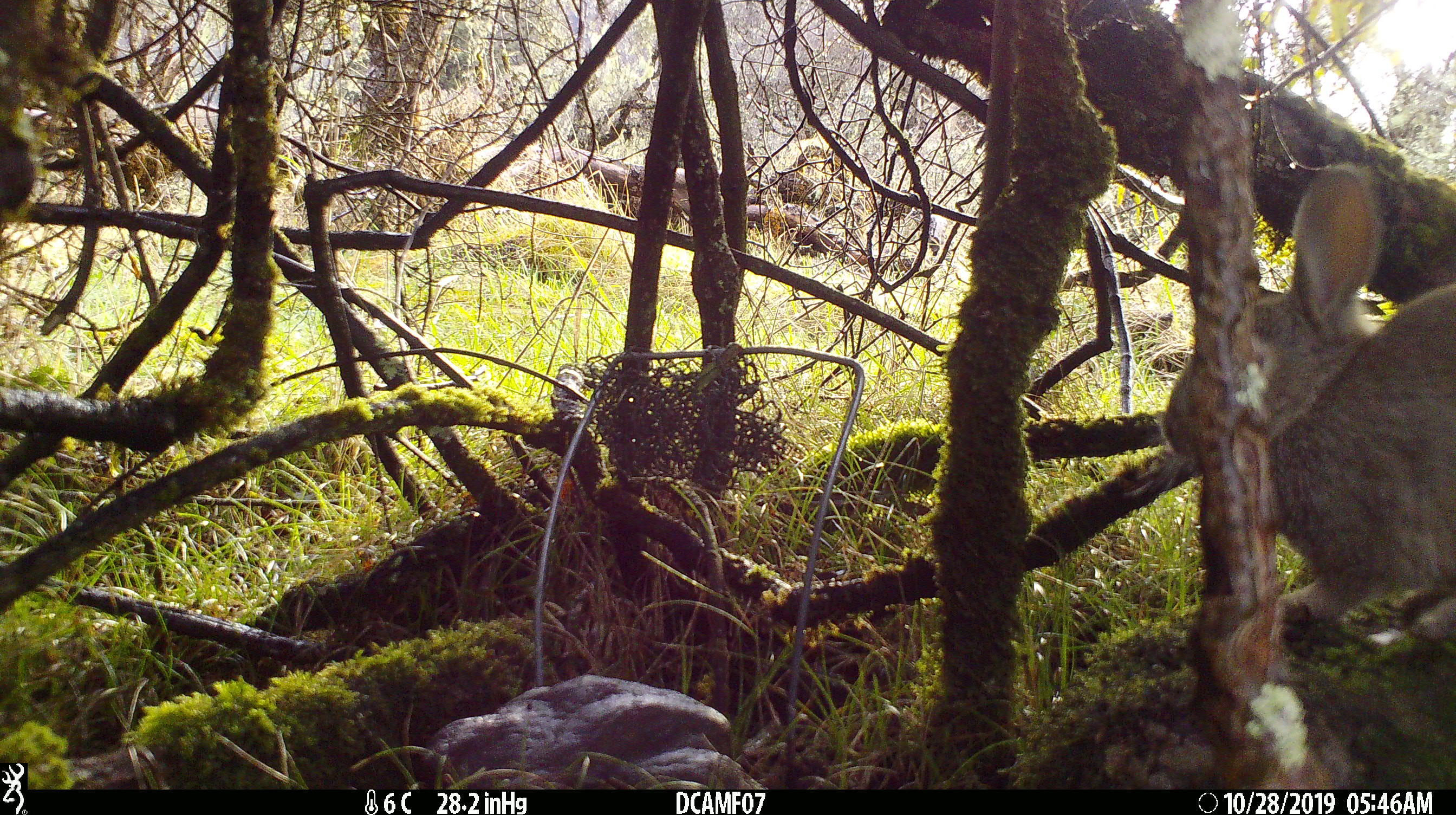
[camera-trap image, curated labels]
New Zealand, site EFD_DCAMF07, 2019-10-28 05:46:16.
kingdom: Animalia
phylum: Chordata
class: Mammalia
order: Lagomorpha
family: Leporidae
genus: Oryctolagus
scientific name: Oryctolagus cuniculus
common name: european rabbit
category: rabbit